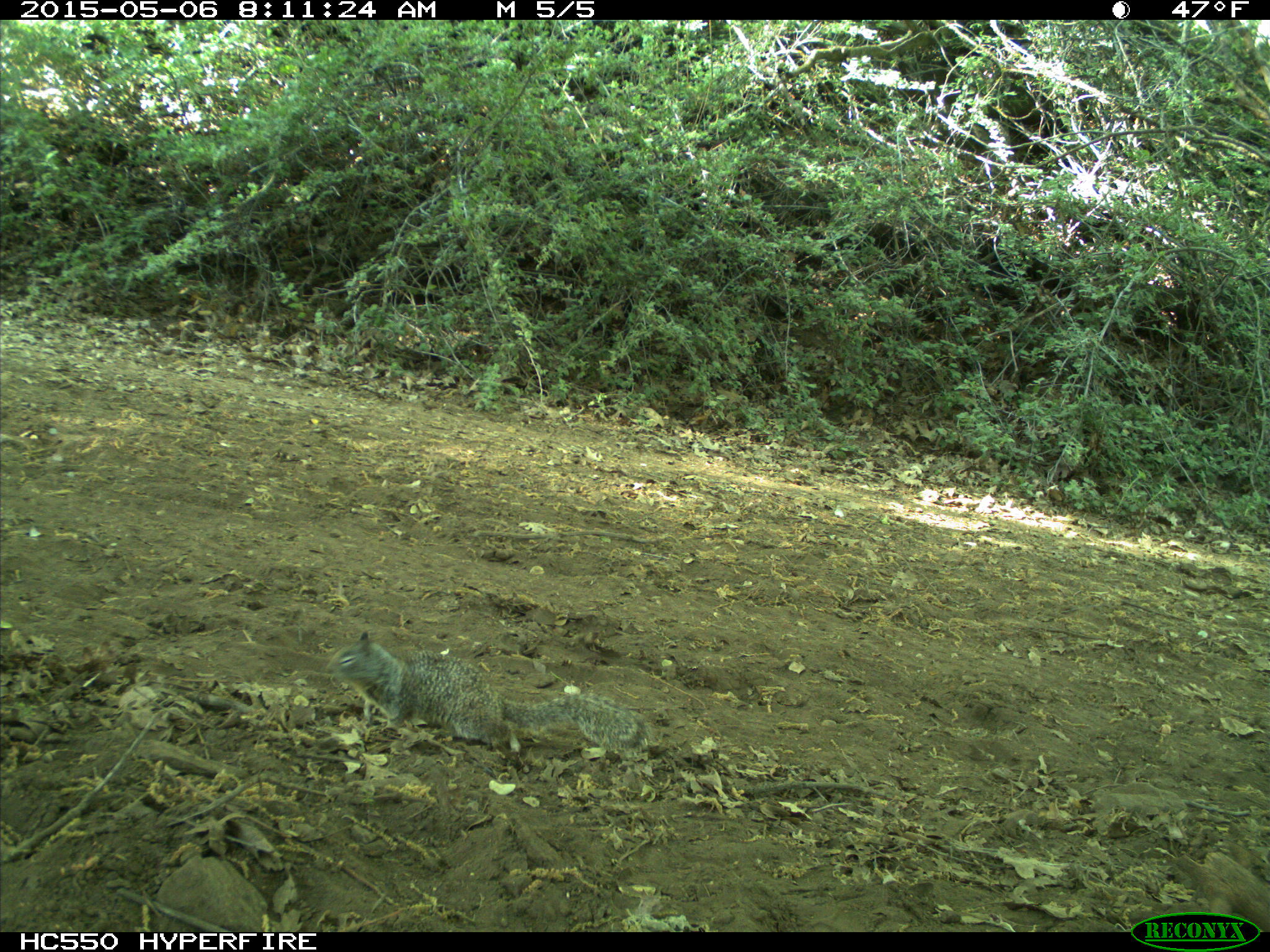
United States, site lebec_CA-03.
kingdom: Animalia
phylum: Chordata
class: Mammalia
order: Rodentia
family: Sciuridae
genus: Otospermophilus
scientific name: Otospermophilus beecheyi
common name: california ground squirrel